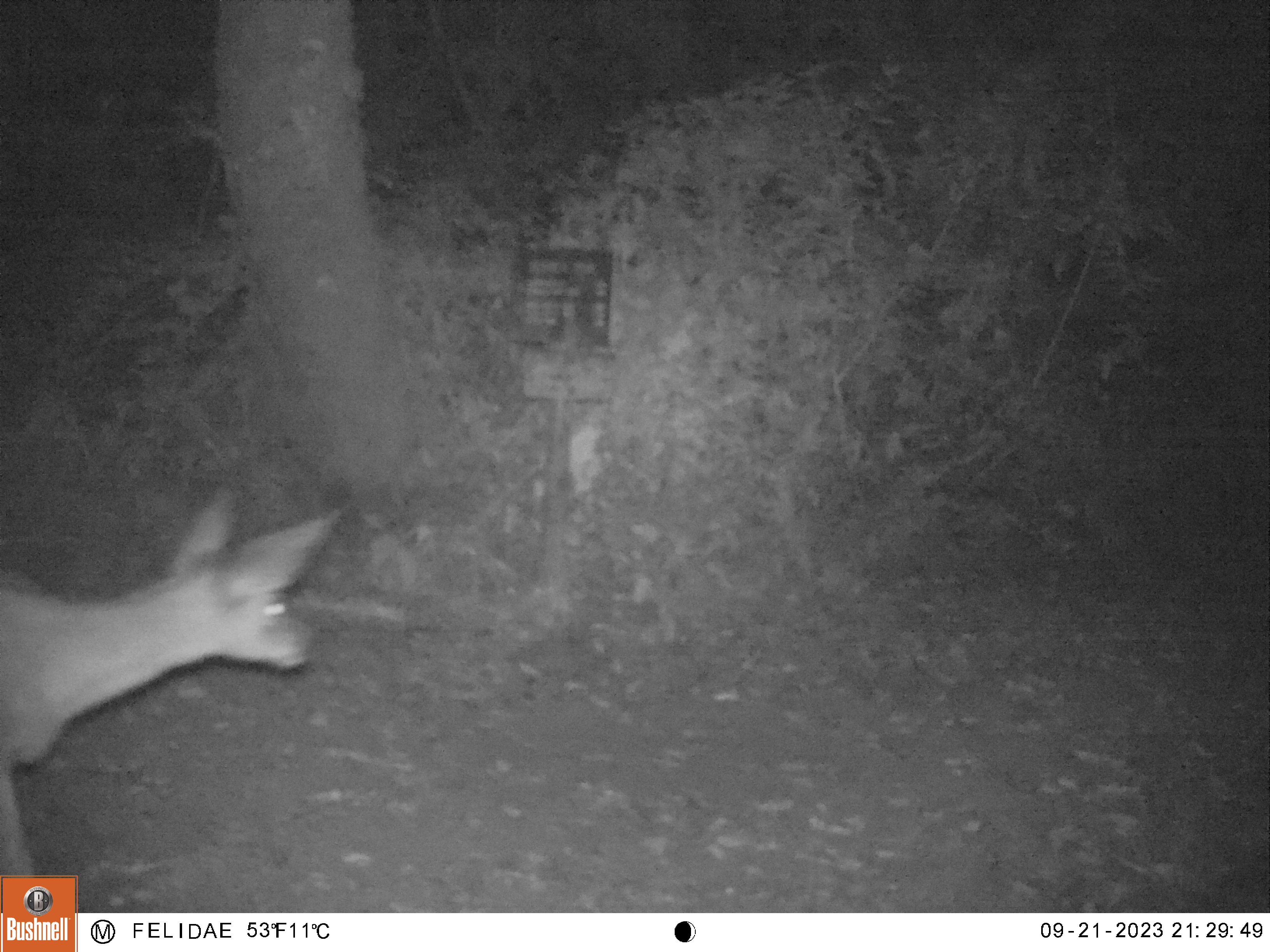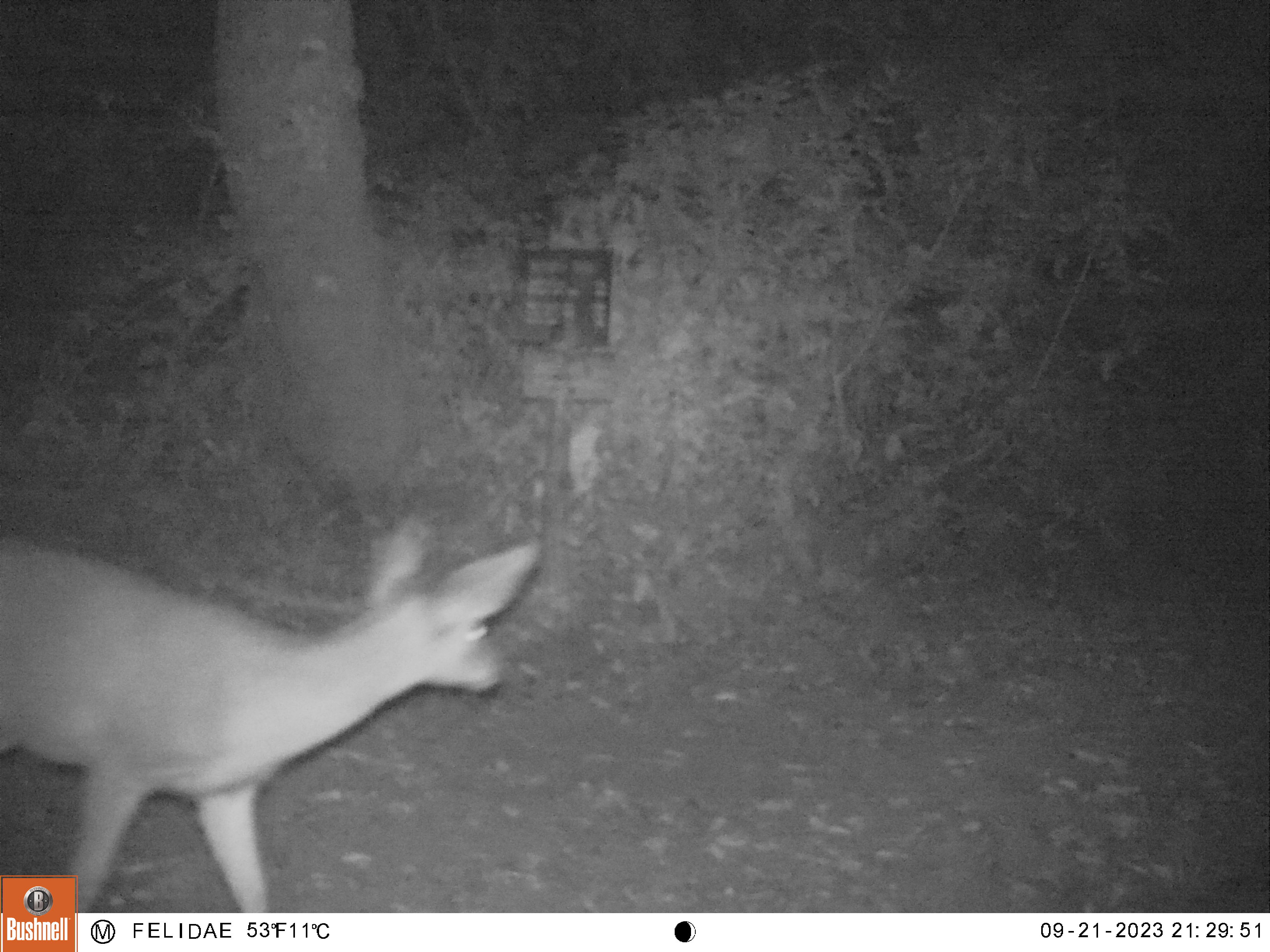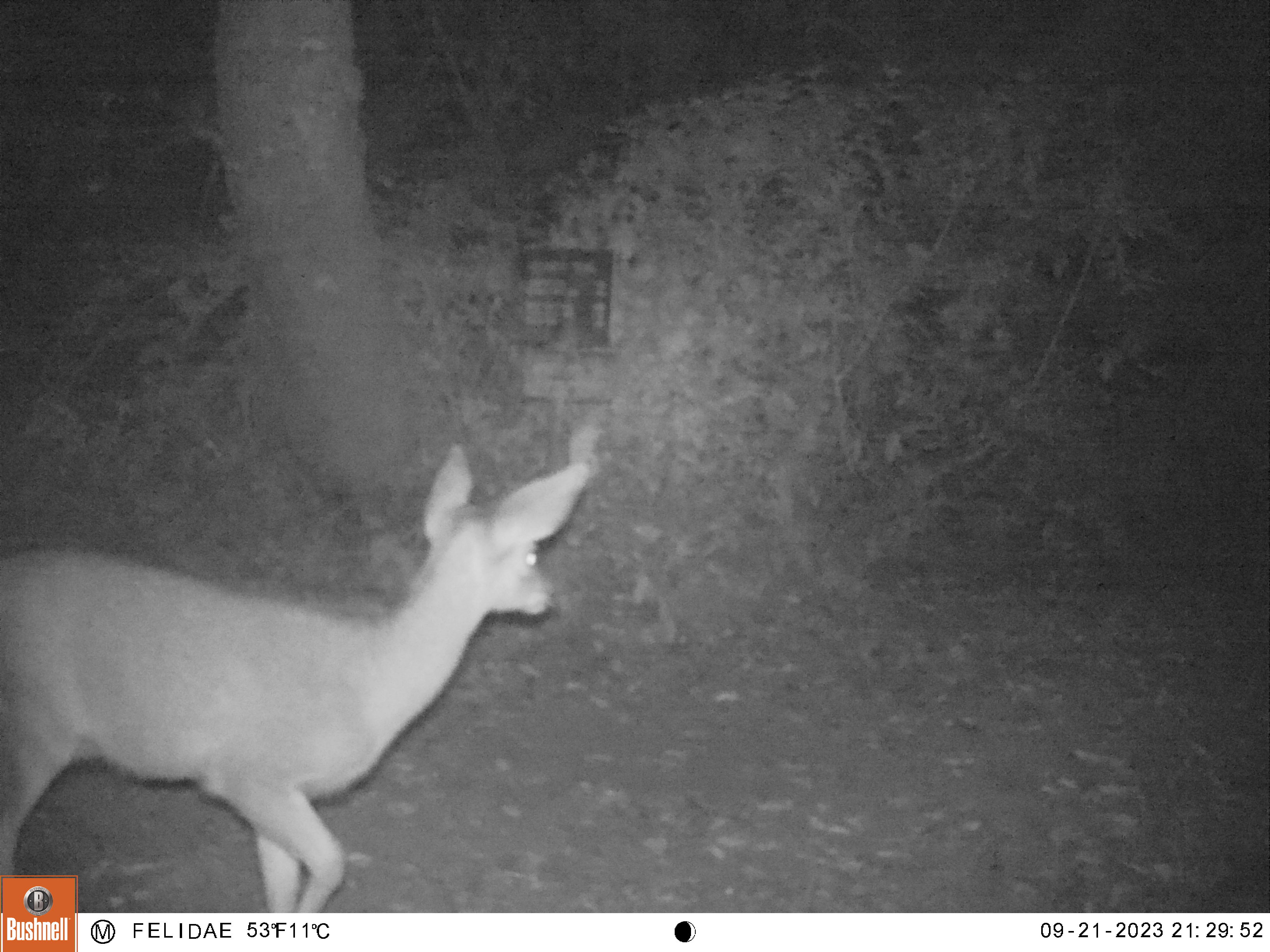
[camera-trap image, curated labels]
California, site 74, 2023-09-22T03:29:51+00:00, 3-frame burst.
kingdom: Animalia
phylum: Chordata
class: Mammalia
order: Artiodactyla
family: Cervidae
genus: Odocoileus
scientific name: Odocoileus hemionus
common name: mule deer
Mule deer (Odocoileus hemionus).